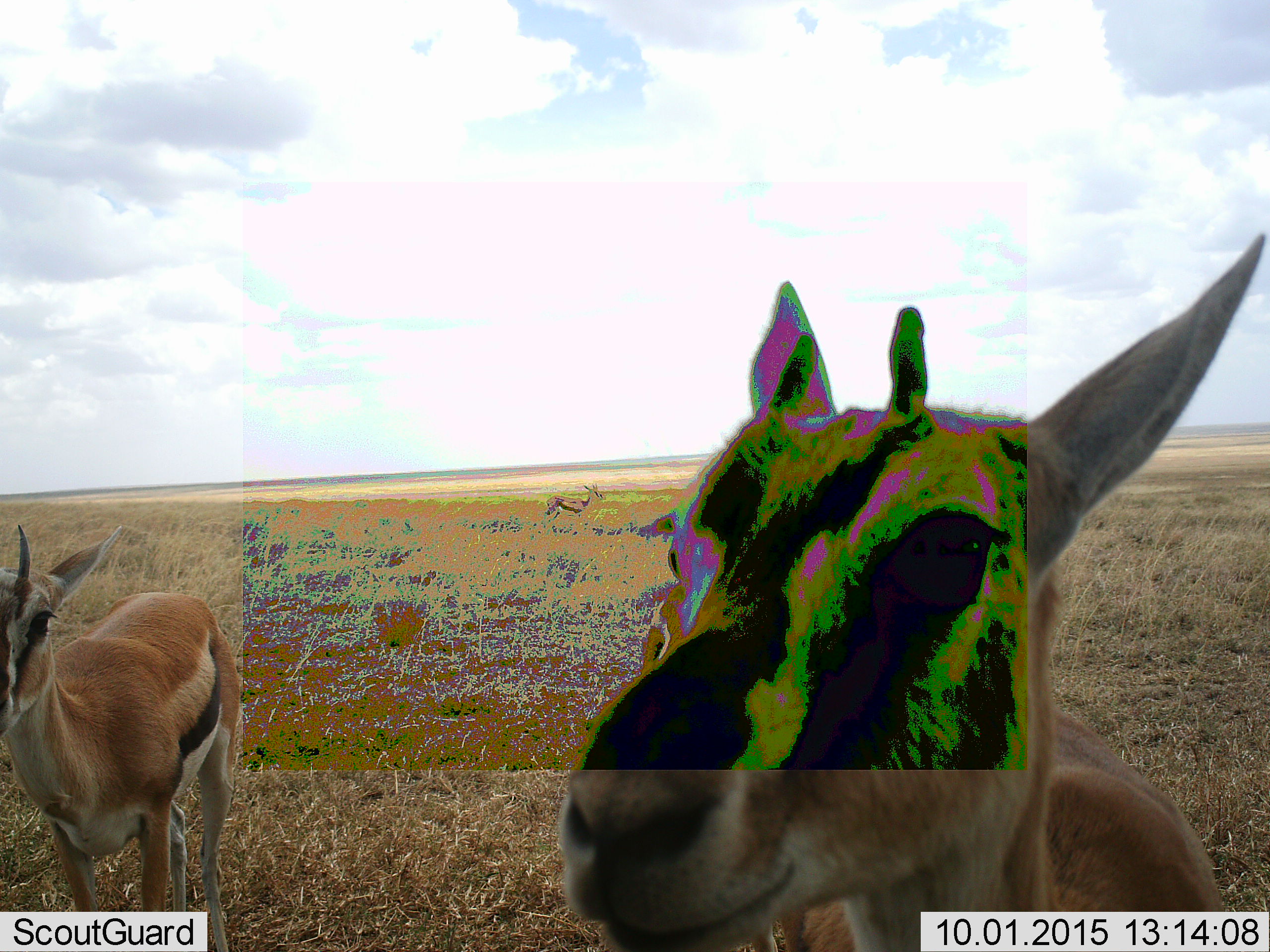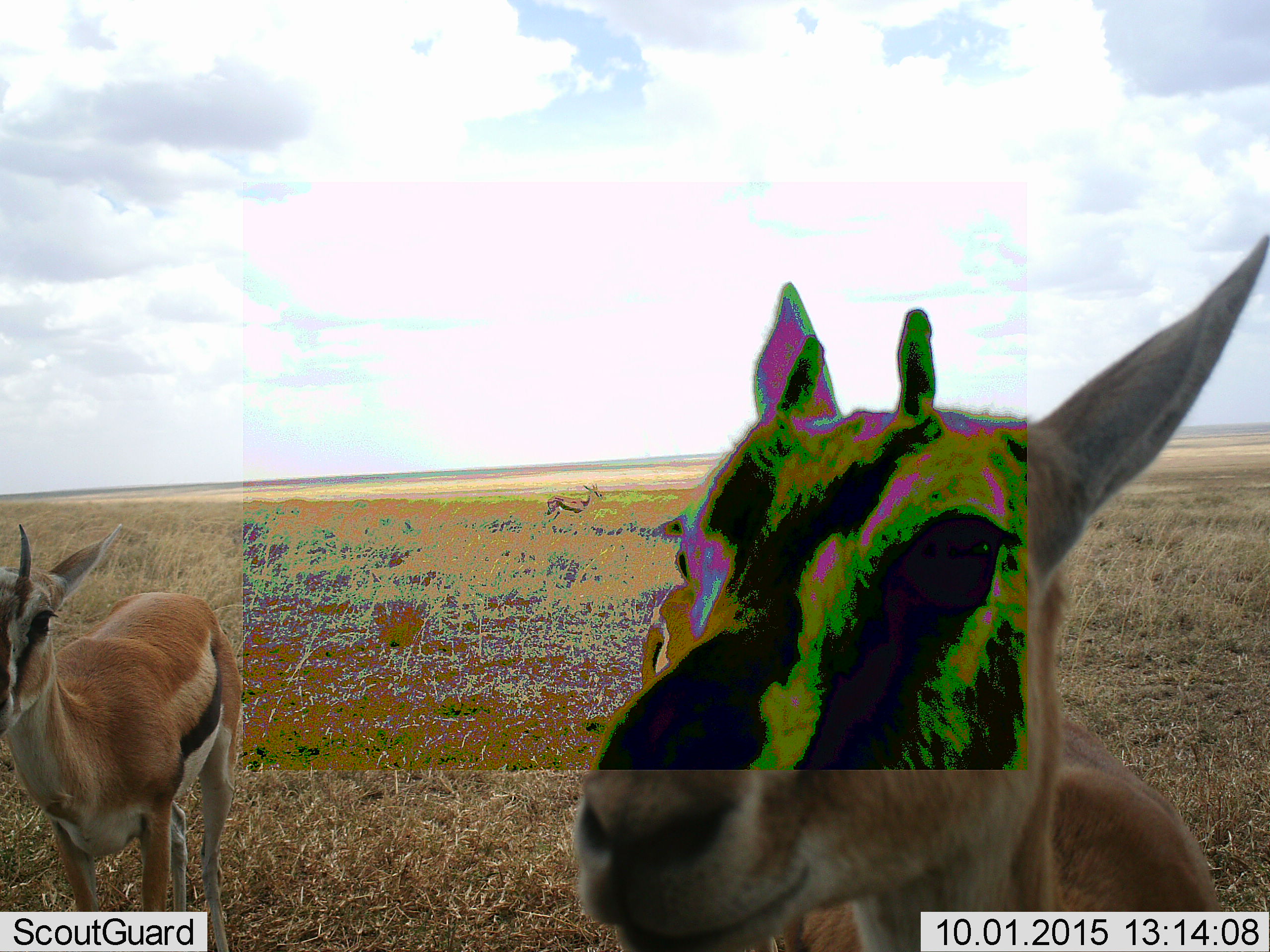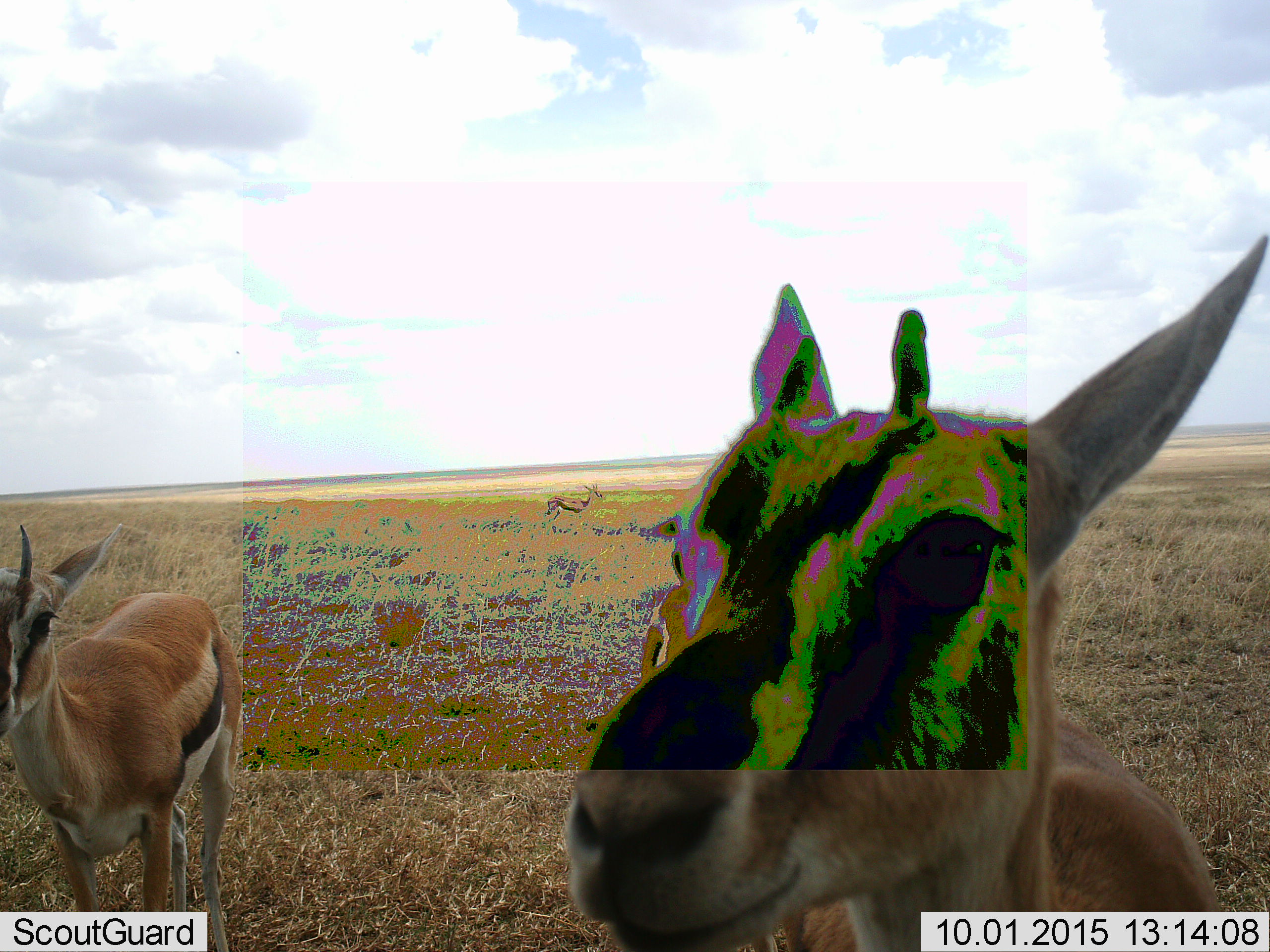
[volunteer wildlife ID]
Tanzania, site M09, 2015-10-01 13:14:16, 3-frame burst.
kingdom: Animalia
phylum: Chordata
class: Mammalia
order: Artiodactyla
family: Bovidae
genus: Eudorcas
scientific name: Eudorcas thomsonii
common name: thomson's gazelle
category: gazellethomsons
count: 3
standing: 100%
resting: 0%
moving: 0%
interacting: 0%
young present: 0%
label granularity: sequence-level